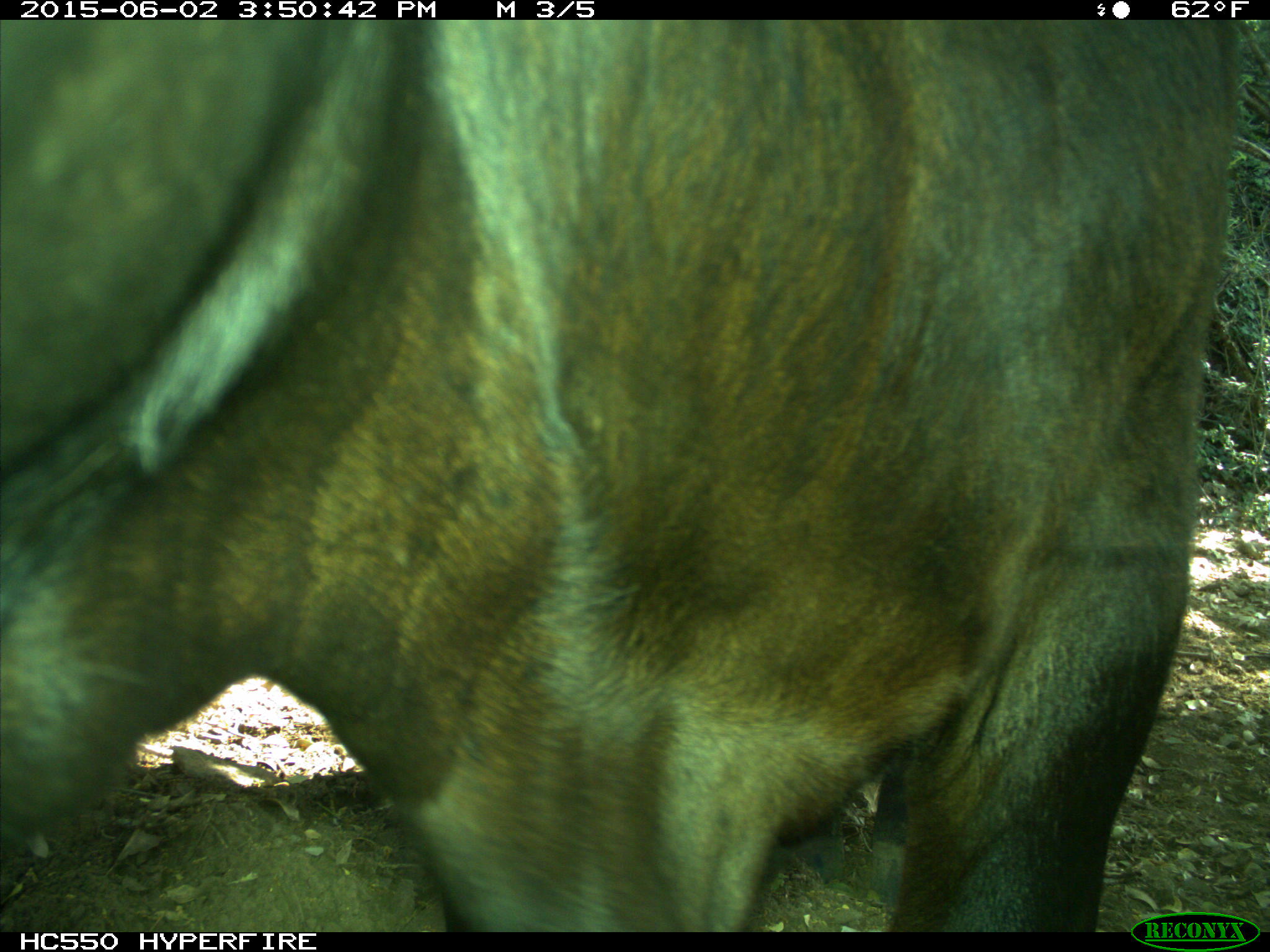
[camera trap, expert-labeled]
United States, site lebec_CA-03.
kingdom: Animalia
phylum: Chordata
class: Mammalia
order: Artiodactyla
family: Bovidae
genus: Bos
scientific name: Bos taurus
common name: domestic cow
Bos taurus (domestic cow).